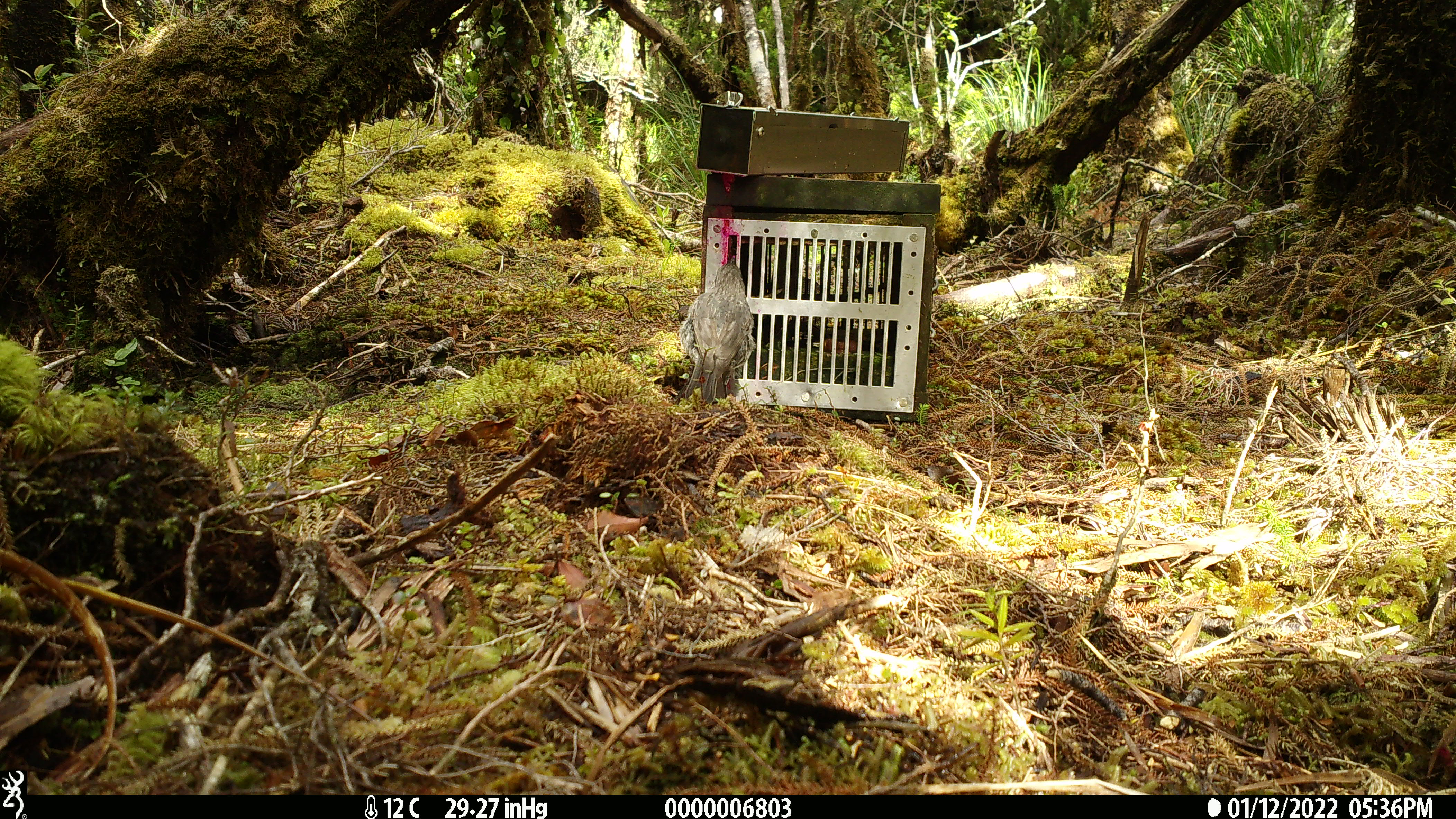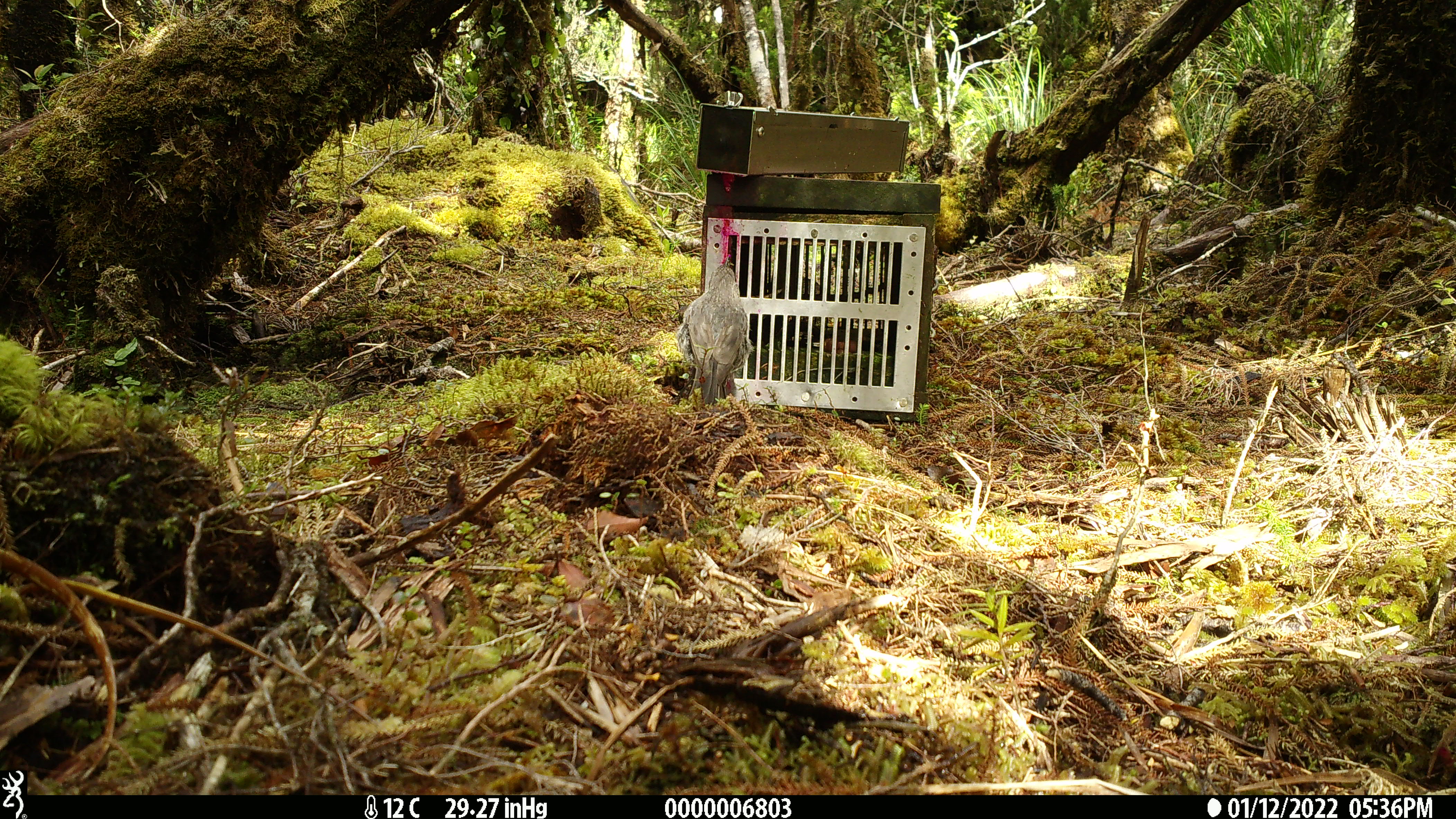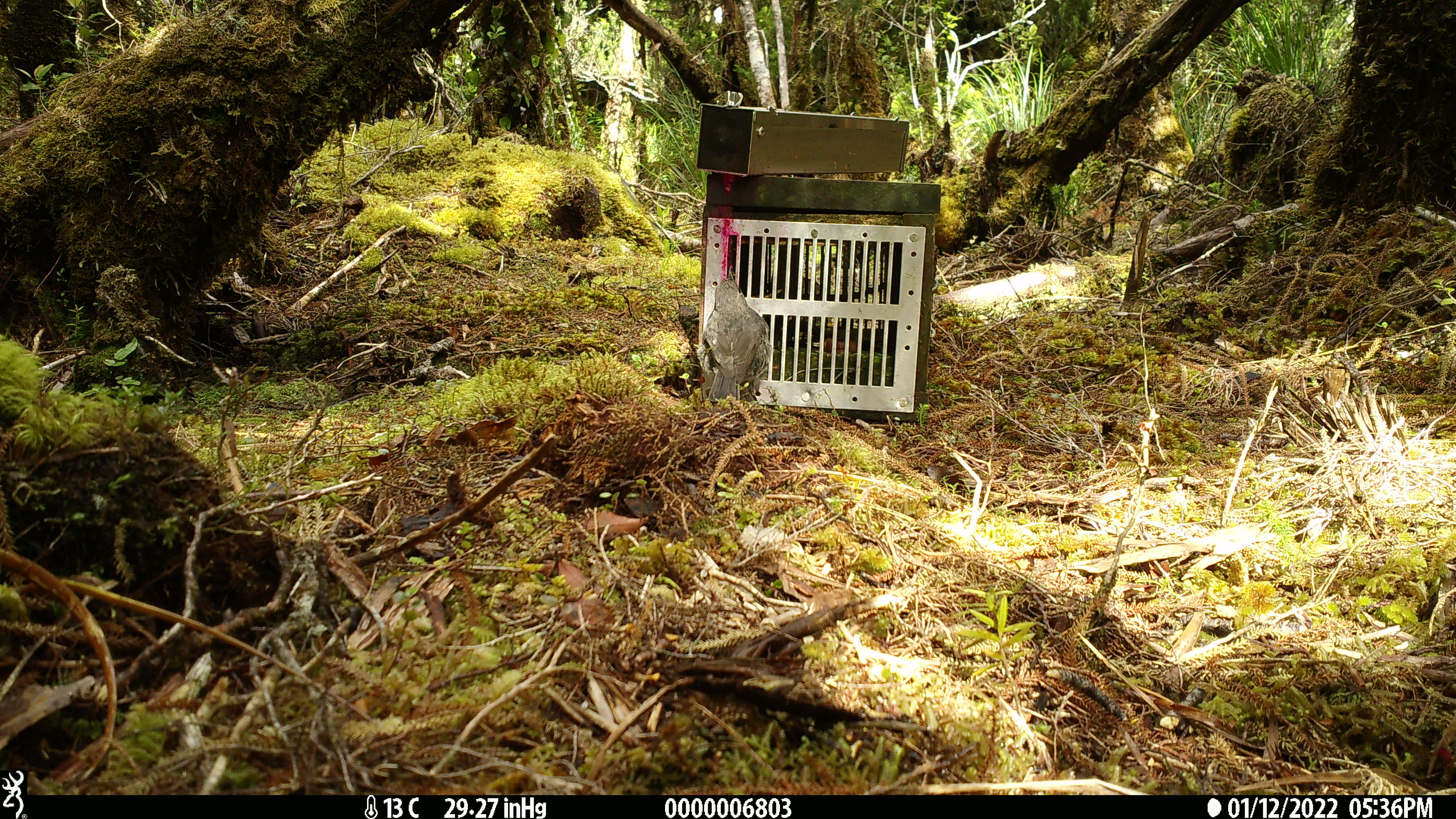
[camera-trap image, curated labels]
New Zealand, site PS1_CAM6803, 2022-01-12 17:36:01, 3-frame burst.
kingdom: Animalia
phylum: Chordata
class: Aves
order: Passeriformes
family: Petroicidae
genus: Petroica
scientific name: Petroica australis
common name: new zealand robin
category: robin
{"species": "robin (new zealand robin) (Petroica australis)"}